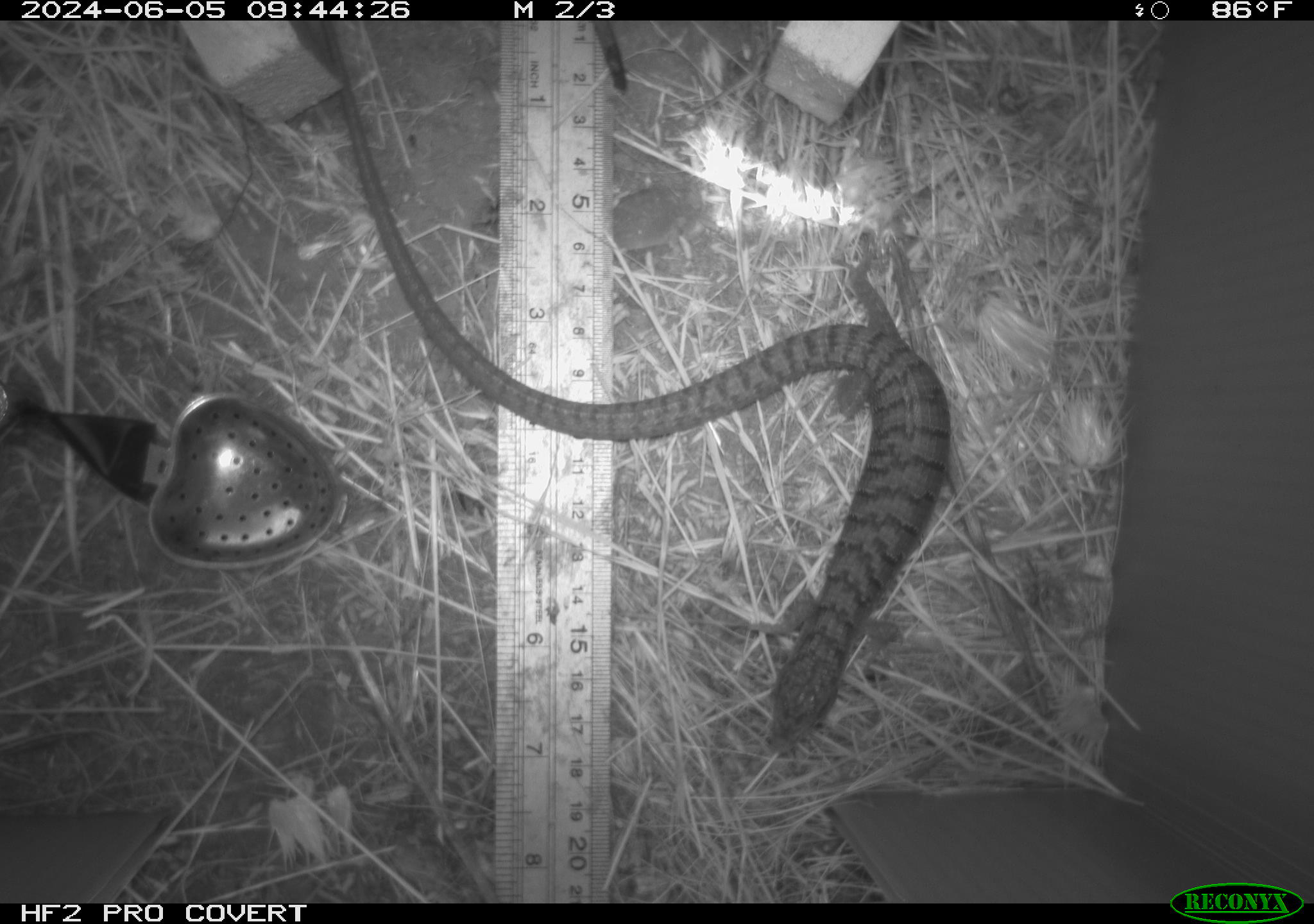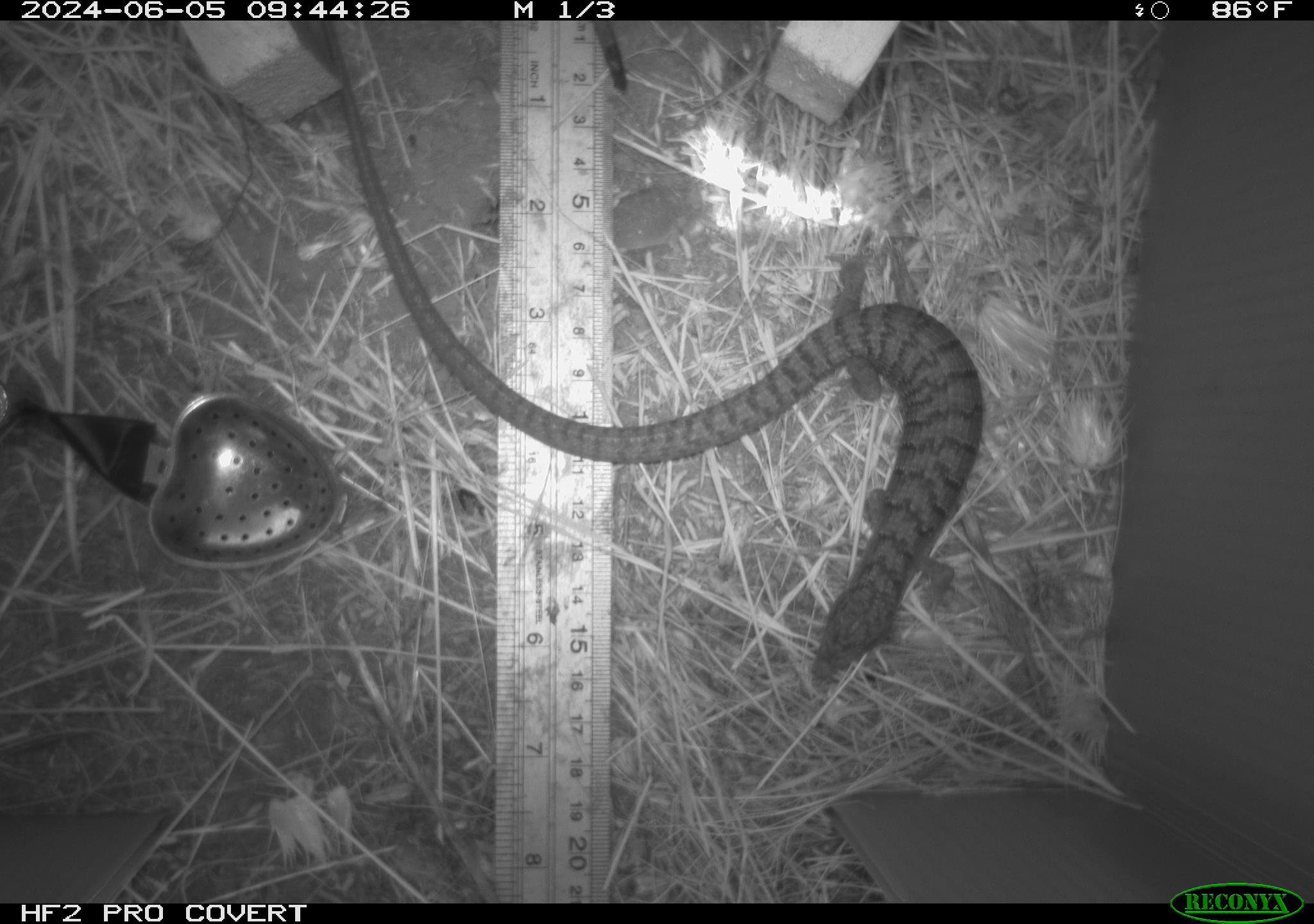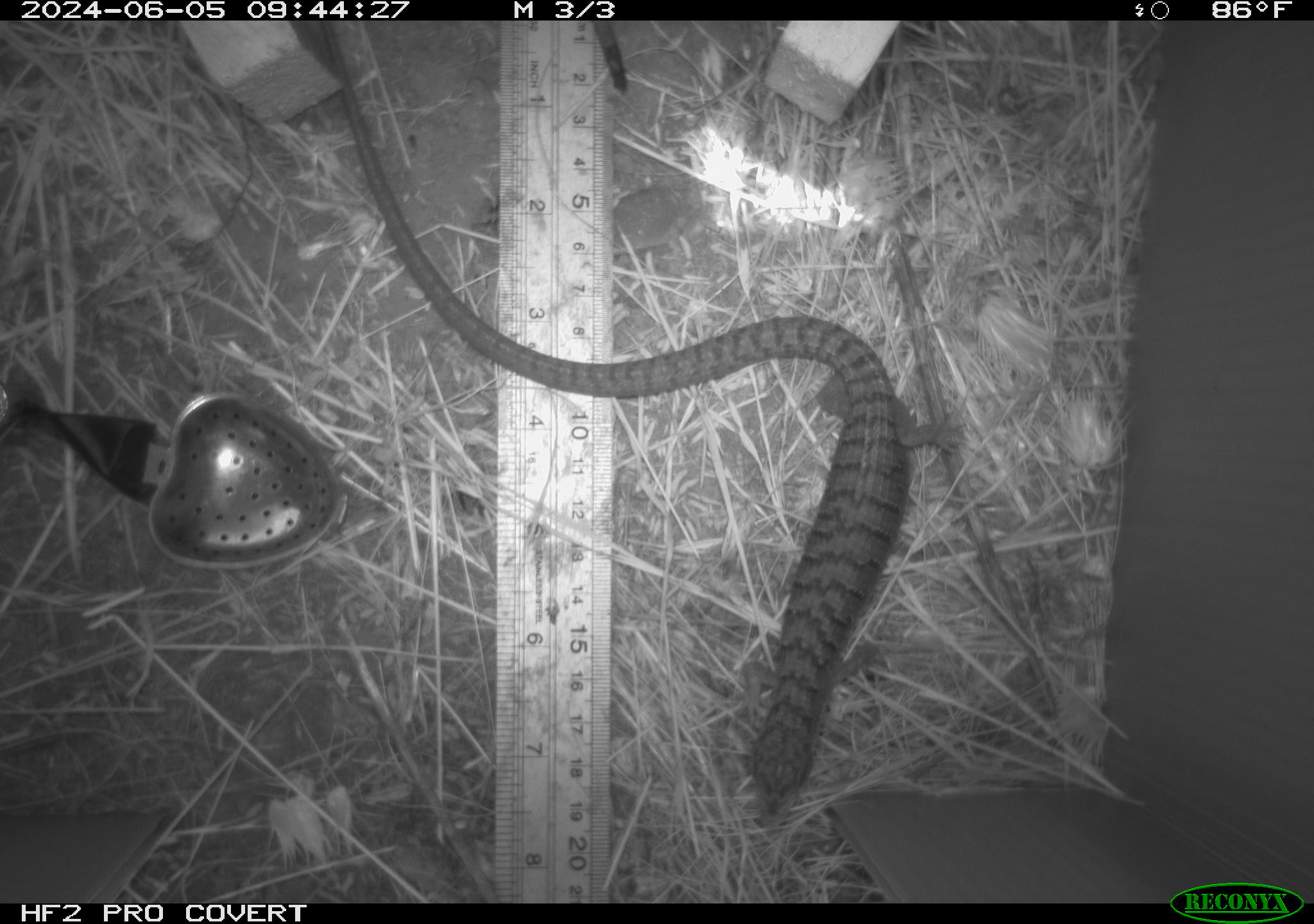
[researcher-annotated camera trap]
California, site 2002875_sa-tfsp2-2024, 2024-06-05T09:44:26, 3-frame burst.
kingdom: Animalia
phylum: Chordata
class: Reptilia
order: Squamata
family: Anguidae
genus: Elgaria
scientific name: Elgaria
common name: alligator lizards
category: elgaria species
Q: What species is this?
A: Elgaria species (alligator lizards) (Elgaria).